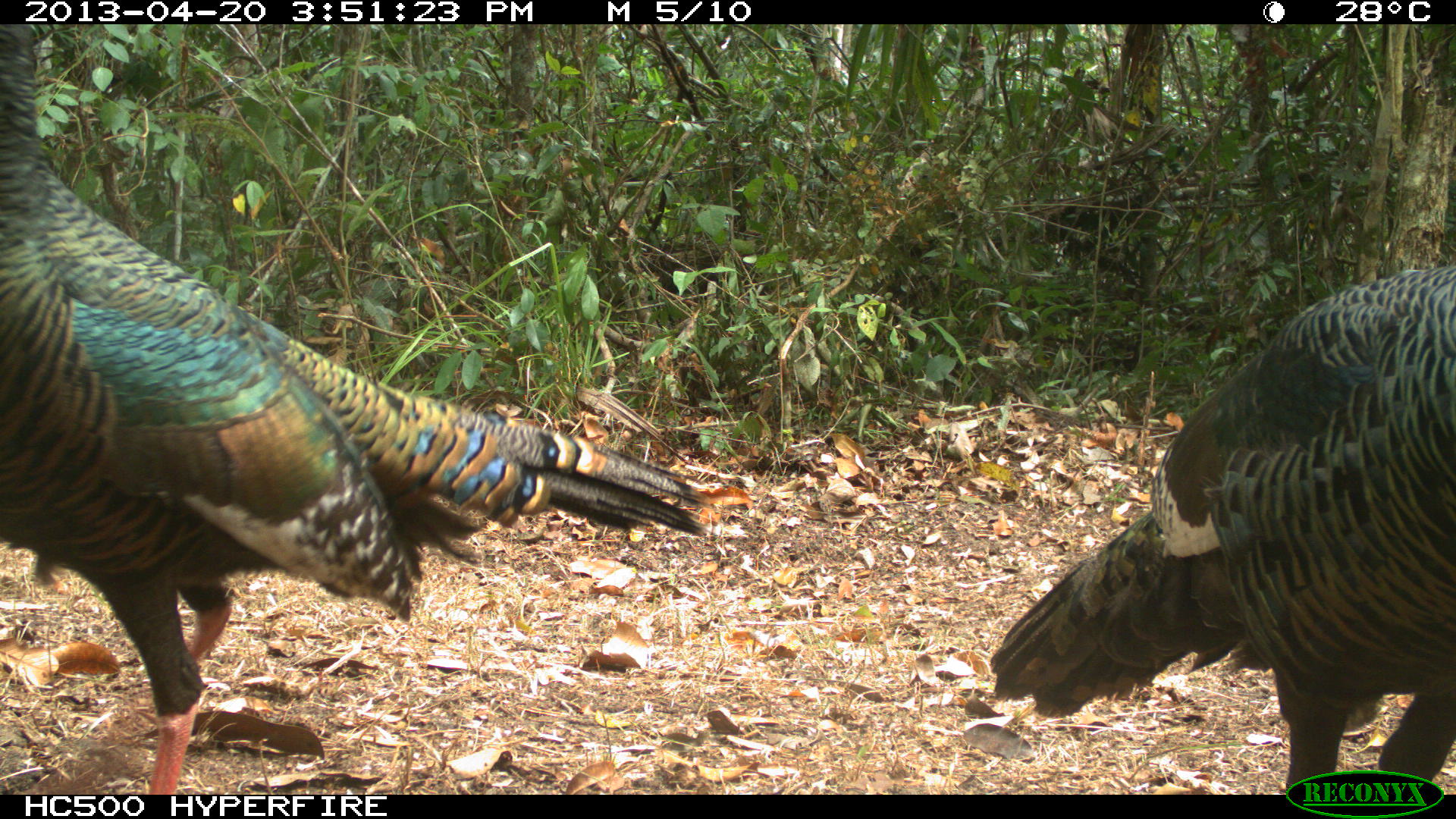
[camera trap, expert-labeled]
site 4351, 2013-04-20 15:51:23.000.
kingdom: Animalia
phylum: Chordata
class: Aves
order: Galliformes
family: Phasianidae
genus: Meleagris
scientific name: Meleagris ocellata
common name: ocellated turkey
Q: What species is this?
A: Meleagris ocellata (ocellated turkey).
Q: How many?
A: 2.